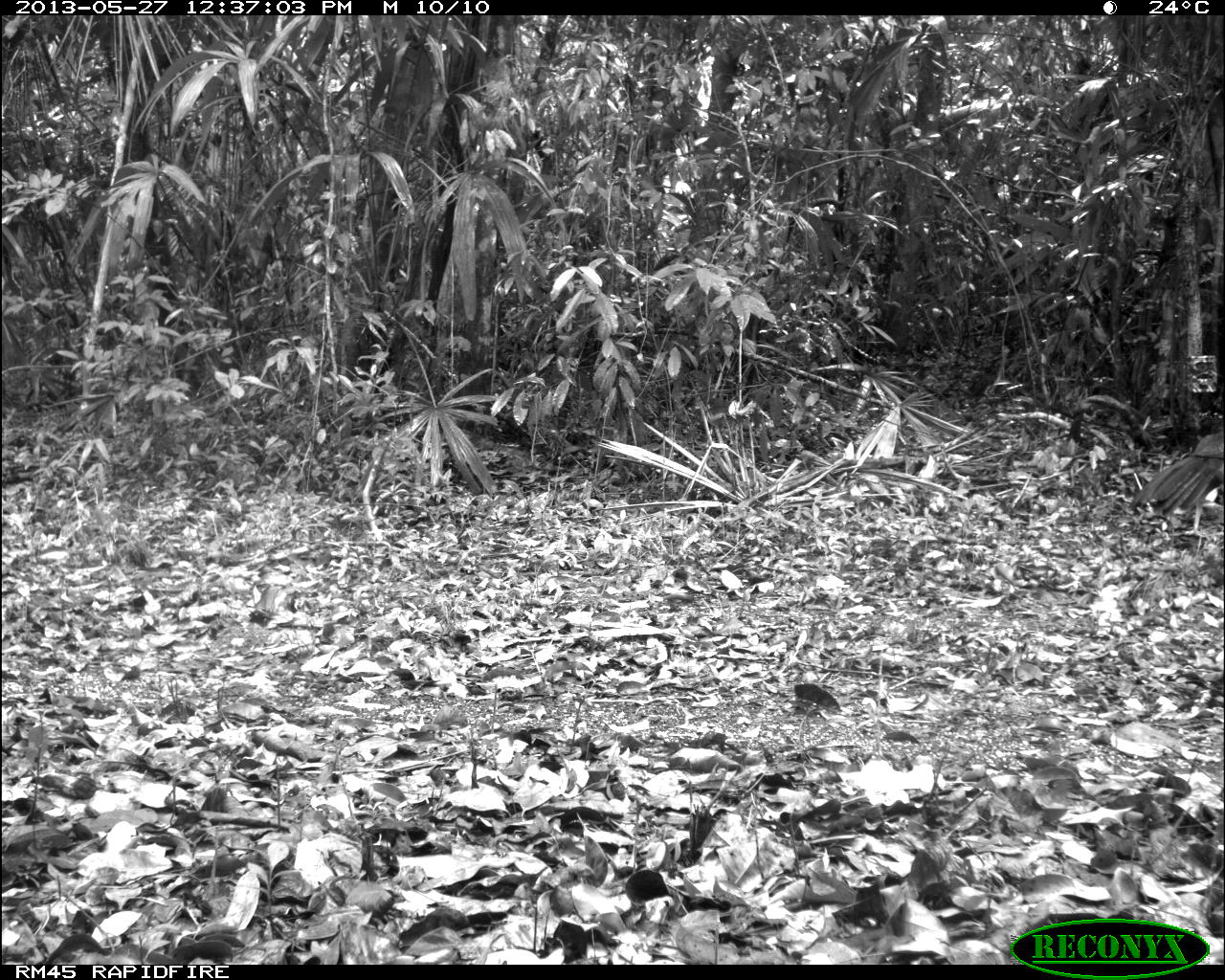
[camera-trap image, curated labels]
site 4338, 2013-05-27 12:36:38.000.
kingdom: Animalia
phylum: Chordata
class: Aves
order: Galliformes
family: Cracidae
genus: Crax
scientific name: Crax rubra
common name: great curassow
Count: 2.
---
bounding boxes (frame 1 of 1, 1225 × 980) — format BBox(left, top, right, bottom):
crax rubra: BBox(1126, 430, 1225, 538)